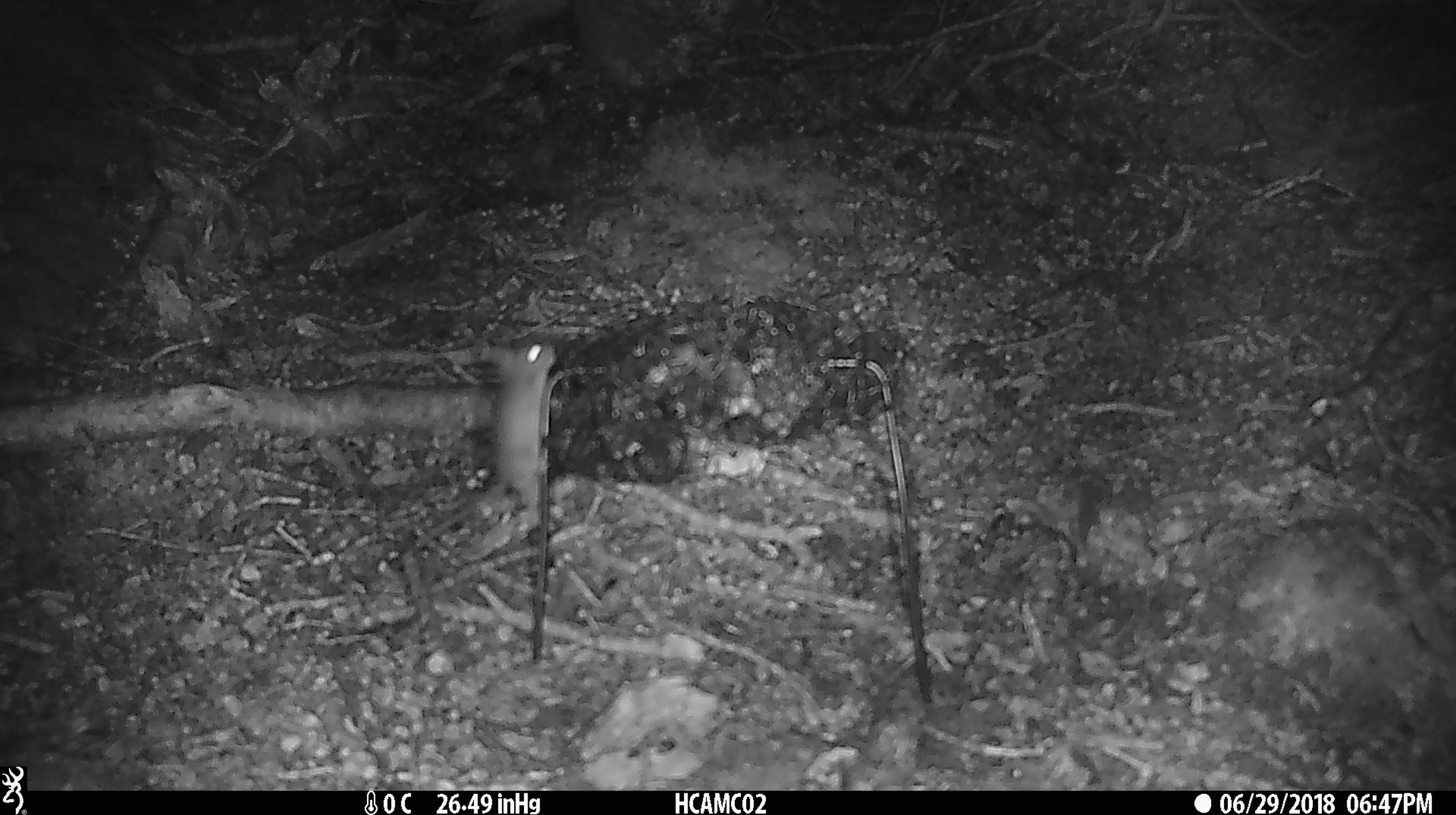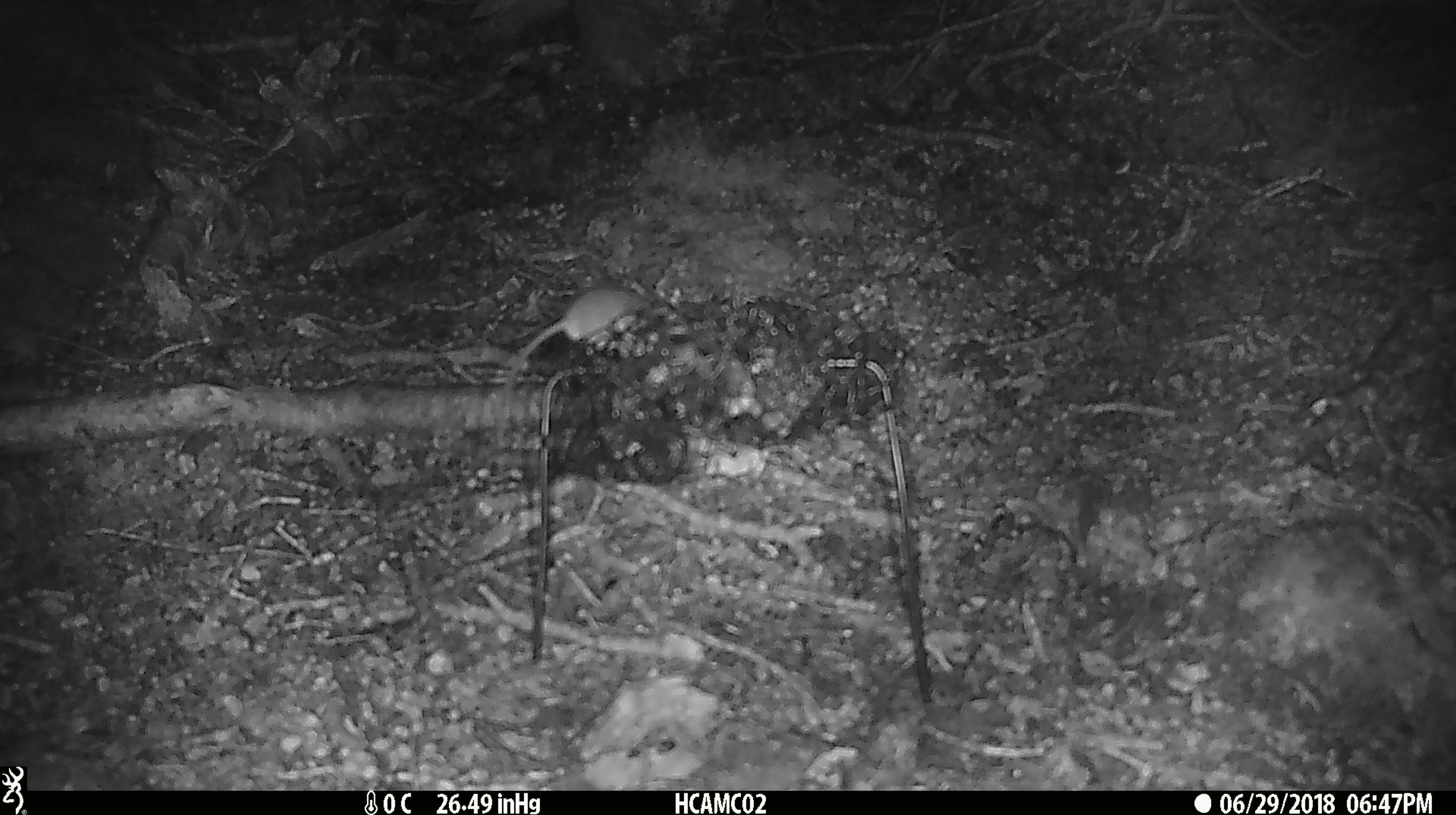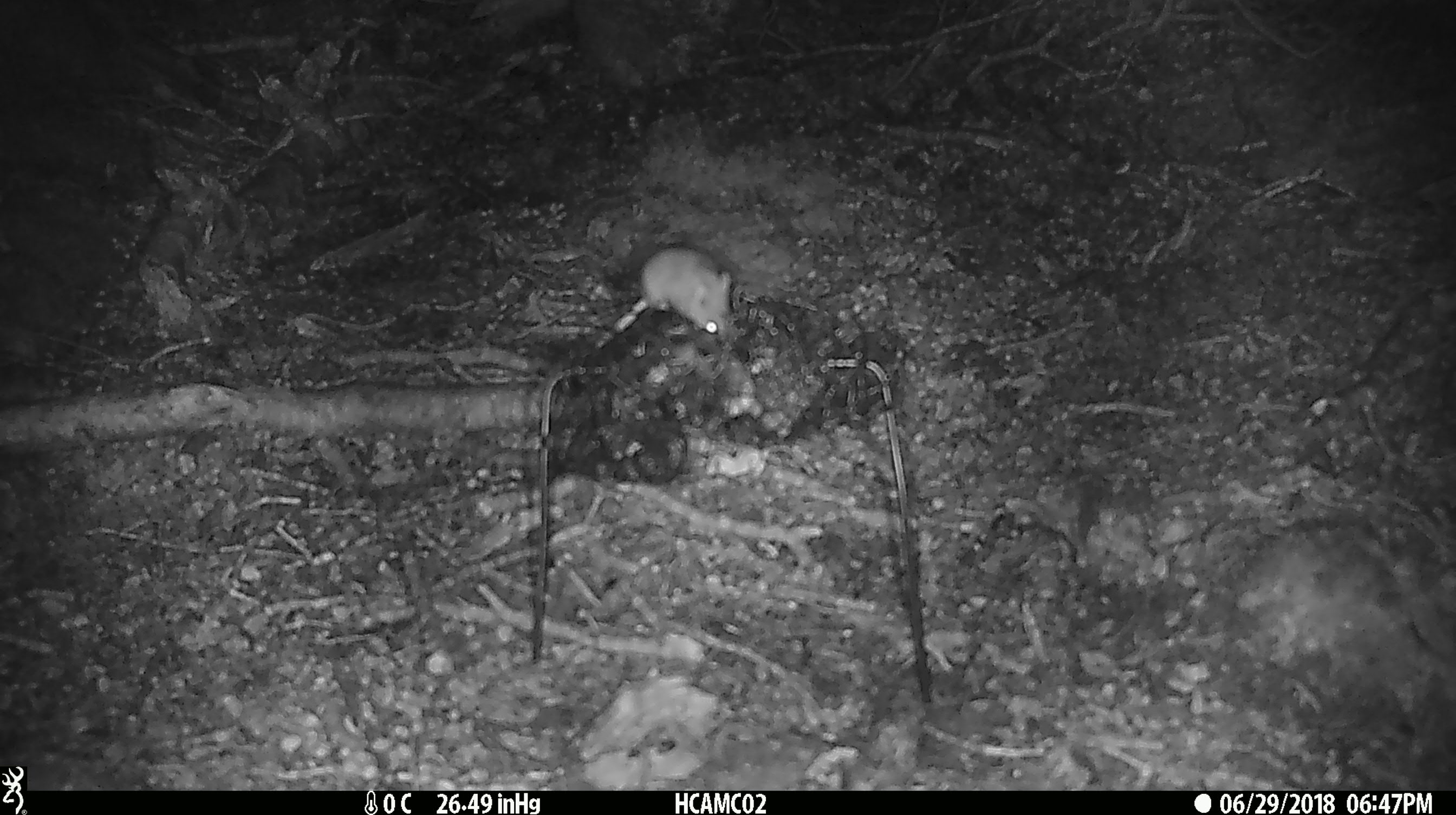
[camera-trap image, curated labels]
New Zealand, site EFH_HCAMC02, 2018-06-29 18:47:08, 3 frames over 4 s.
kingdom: Animalia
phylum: Chordata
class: Mammalia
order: Rodentia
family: Muridae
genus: Mus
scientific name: Mus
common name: mouse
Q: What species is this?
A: Mouse (Mus).